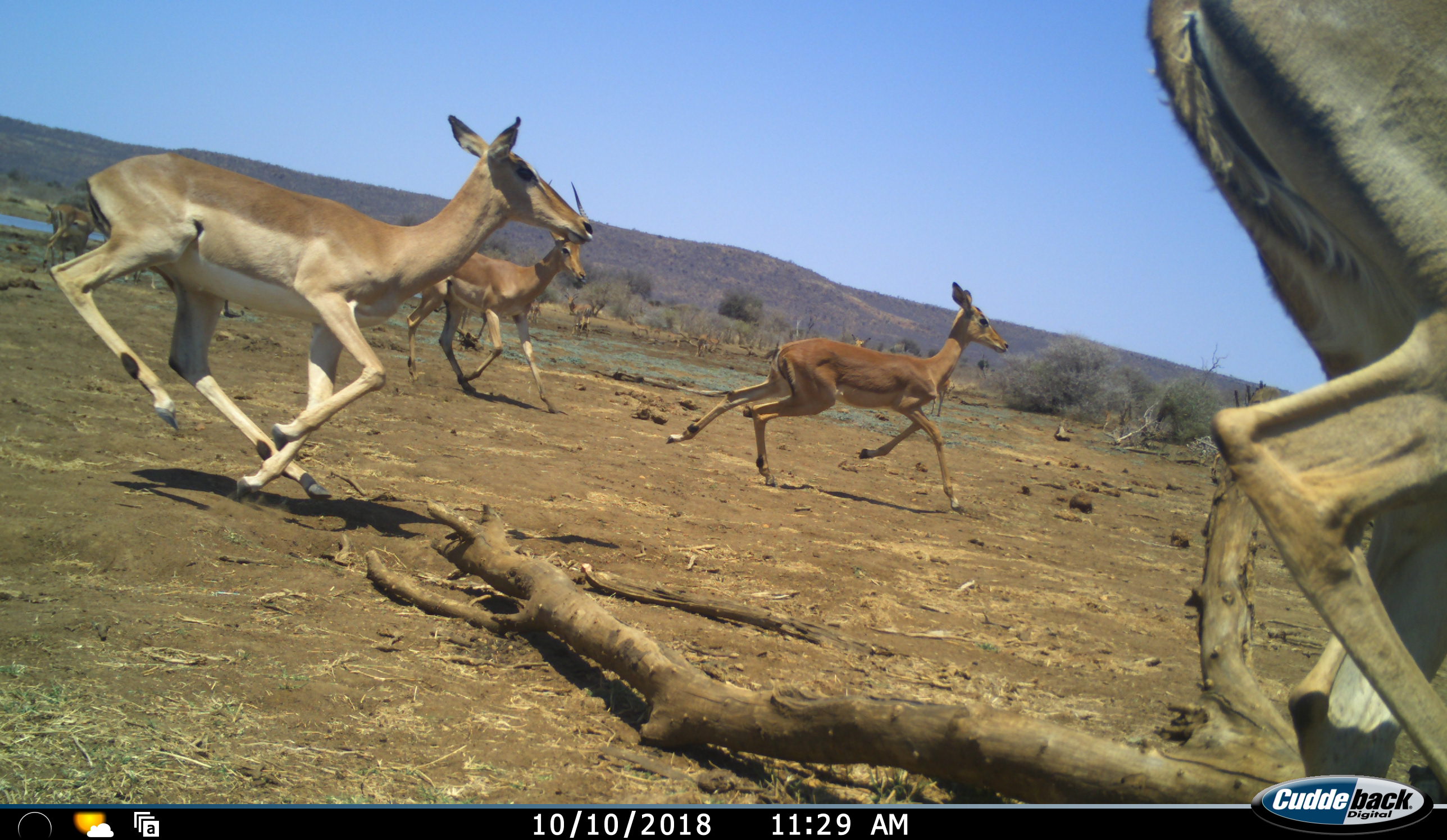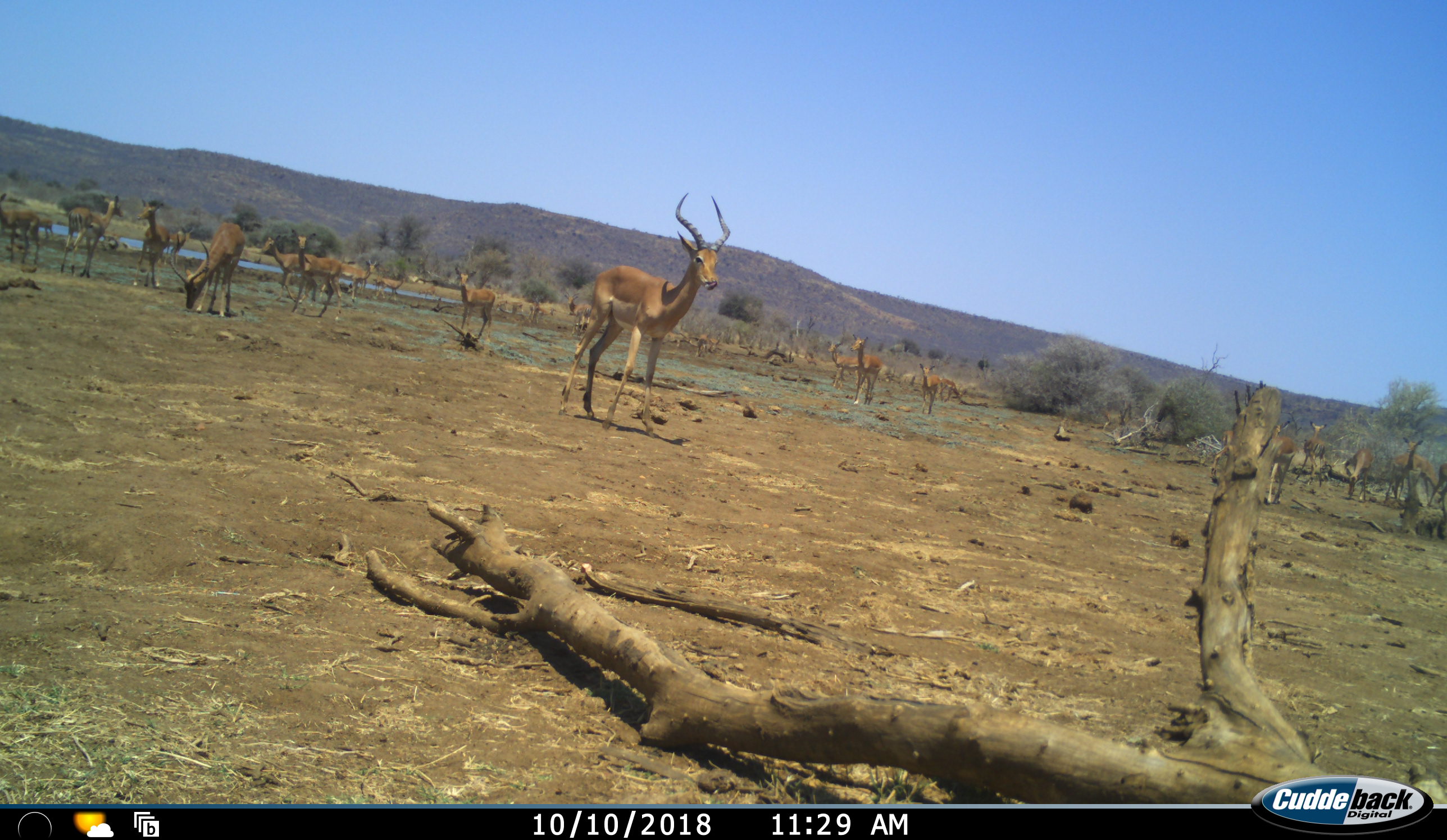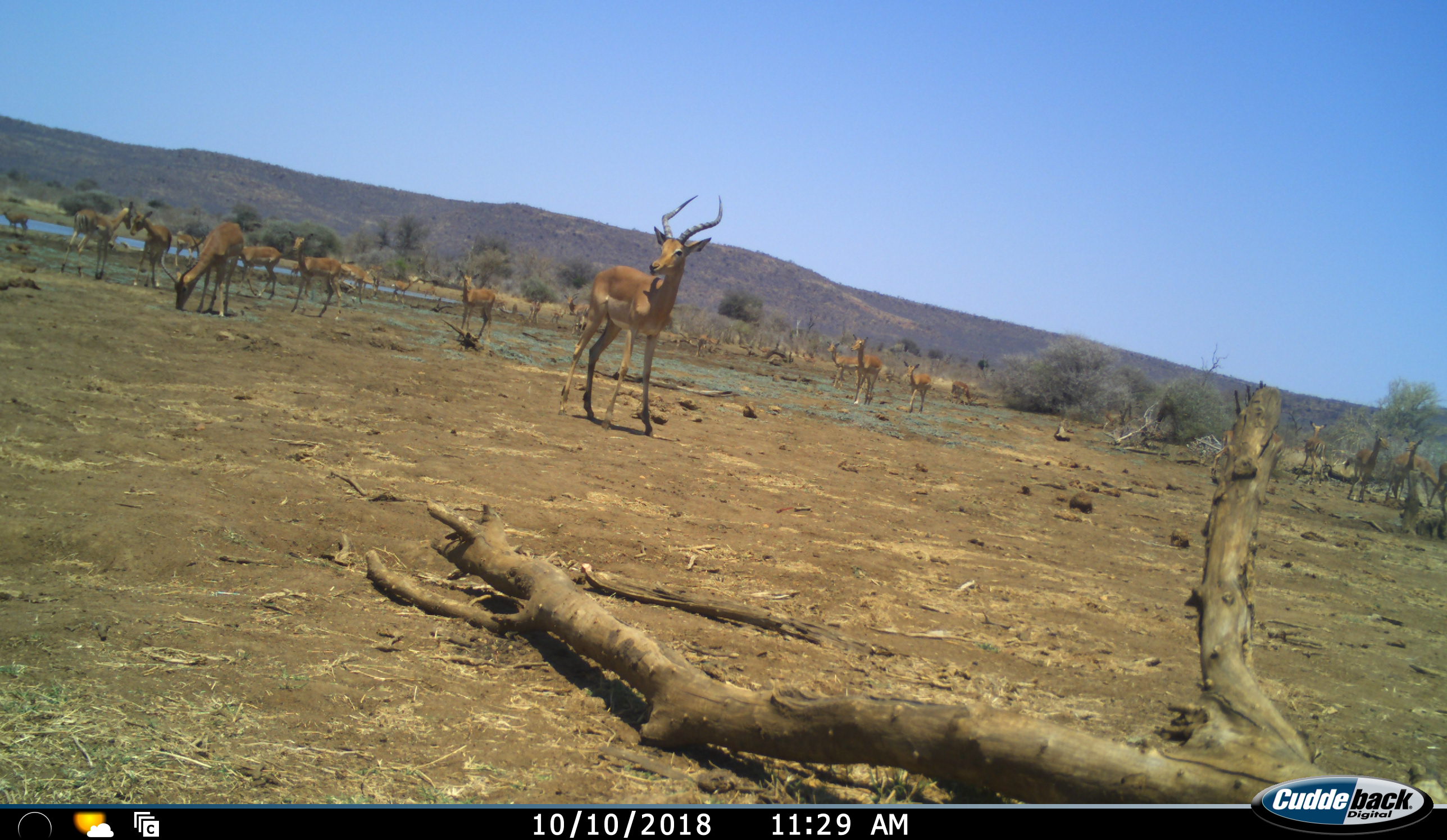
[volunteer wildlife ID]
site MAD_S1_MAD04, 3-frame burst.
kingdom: Animalia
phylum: Chordata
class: Mammalia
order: Artiodactyla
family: Bovidae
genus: Aepyceros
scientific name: Aepyceros melampus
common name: impala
Impala (Aepyceros melampus), count 11-50. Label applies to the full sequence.